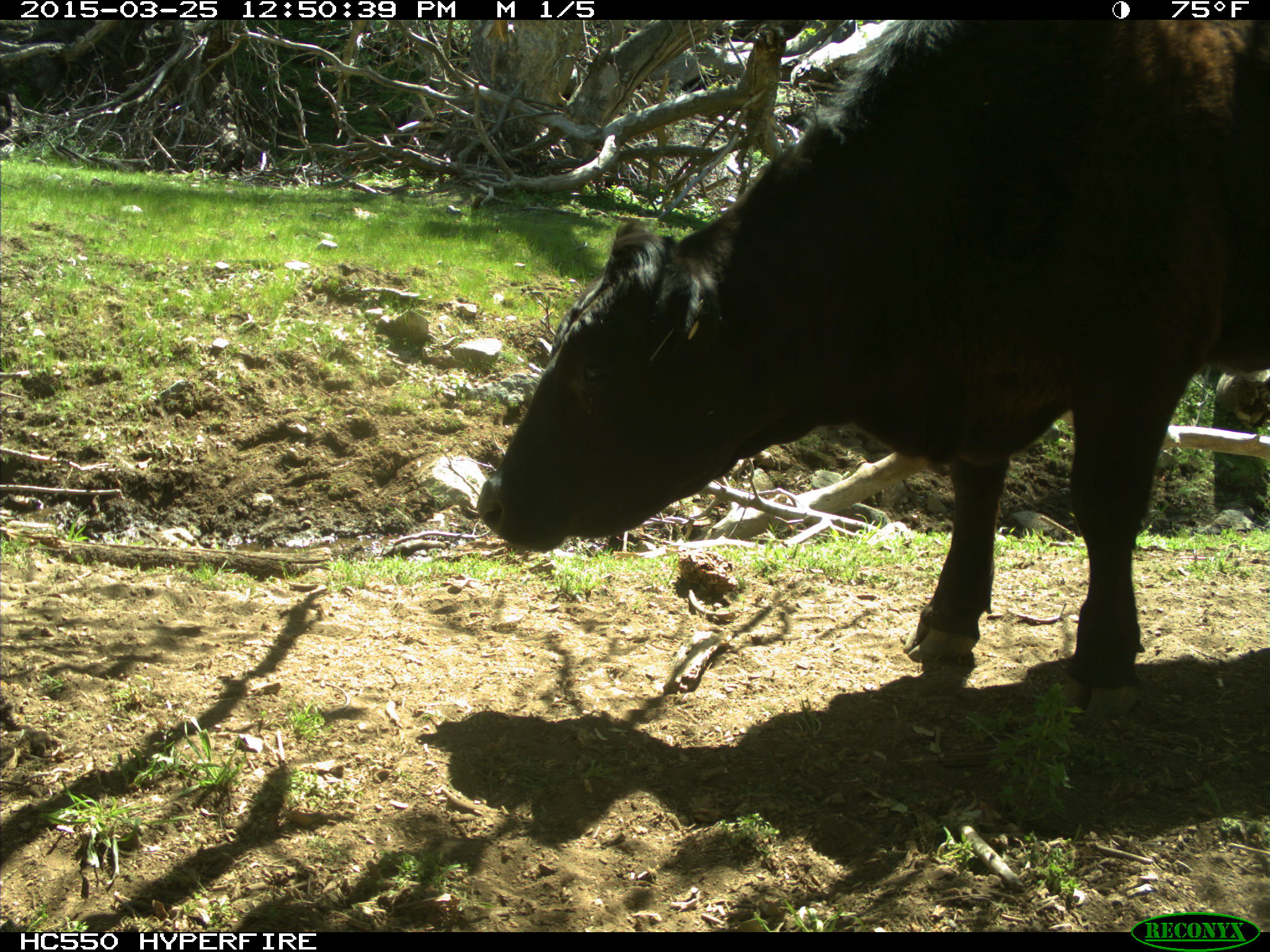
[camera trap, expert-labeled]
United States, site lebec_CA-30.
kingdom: Animalia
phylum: Chordata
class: Mammalia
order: Artiodactyla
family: Bovidae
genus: Bos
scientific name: Bos taurus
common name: domestic cow